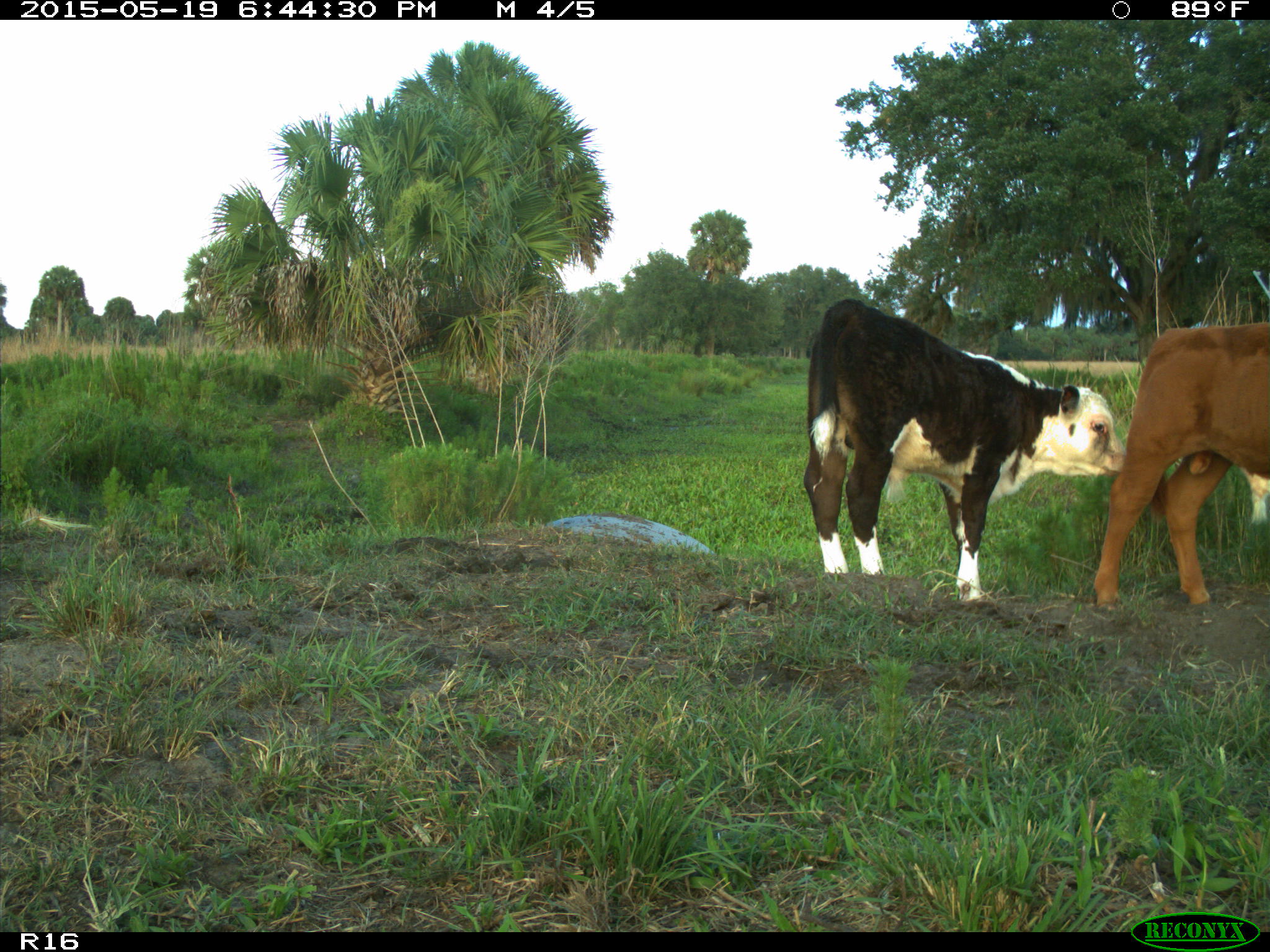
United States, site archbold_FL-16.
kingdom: Animalia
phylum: Chordata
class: Mammalia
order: Artiodactyla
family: Bovidae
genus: Bos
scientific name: Bos taurus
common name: domestic cow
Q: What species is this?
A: Bos taurus (domestic cow).